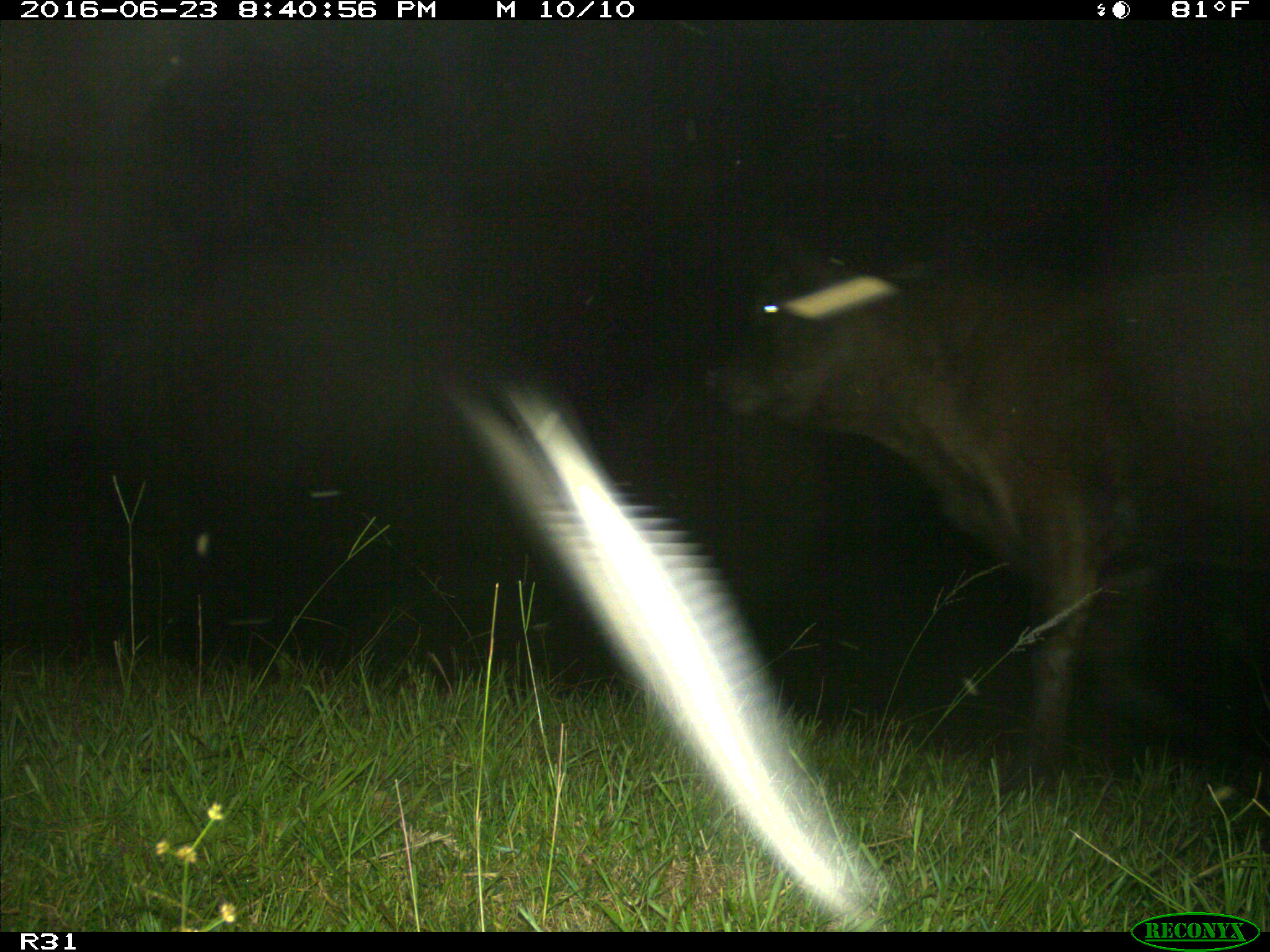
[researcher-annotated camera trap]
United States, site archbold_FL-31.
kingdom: Animalia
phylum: Chordata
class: Mammalia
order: Artiodactyla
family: Bovidae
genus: Bos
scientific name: Bos taurus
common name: domestic cow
Bos taurus (domestic cow).